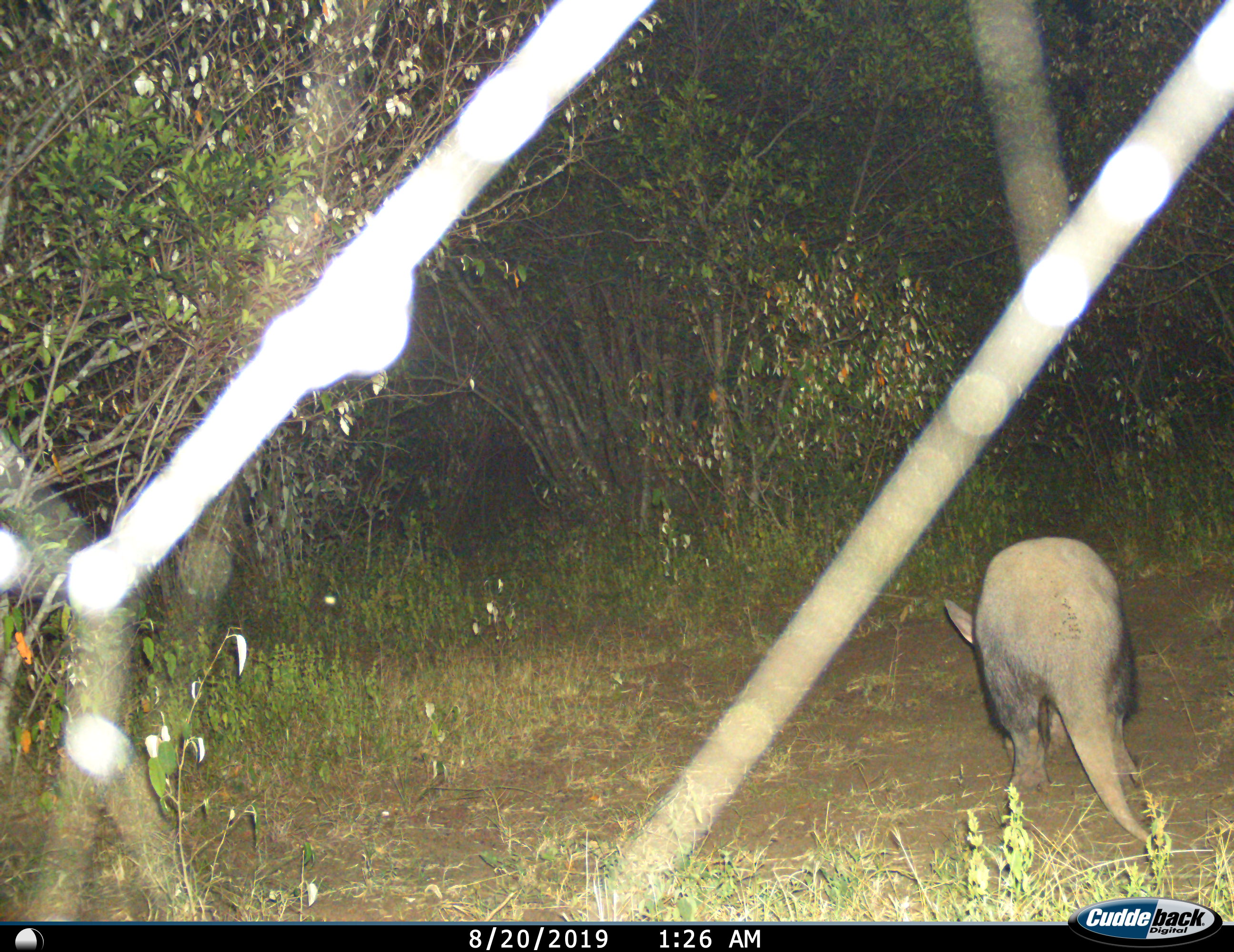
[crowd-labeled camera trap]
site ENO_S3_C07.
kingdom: Animalia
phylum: Chordata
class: Mammalia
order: Tubulidentata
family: Orycteropodidae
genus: Orycteropus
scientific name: Orycteropus afer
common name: aardvark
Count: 1.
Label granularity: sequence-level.